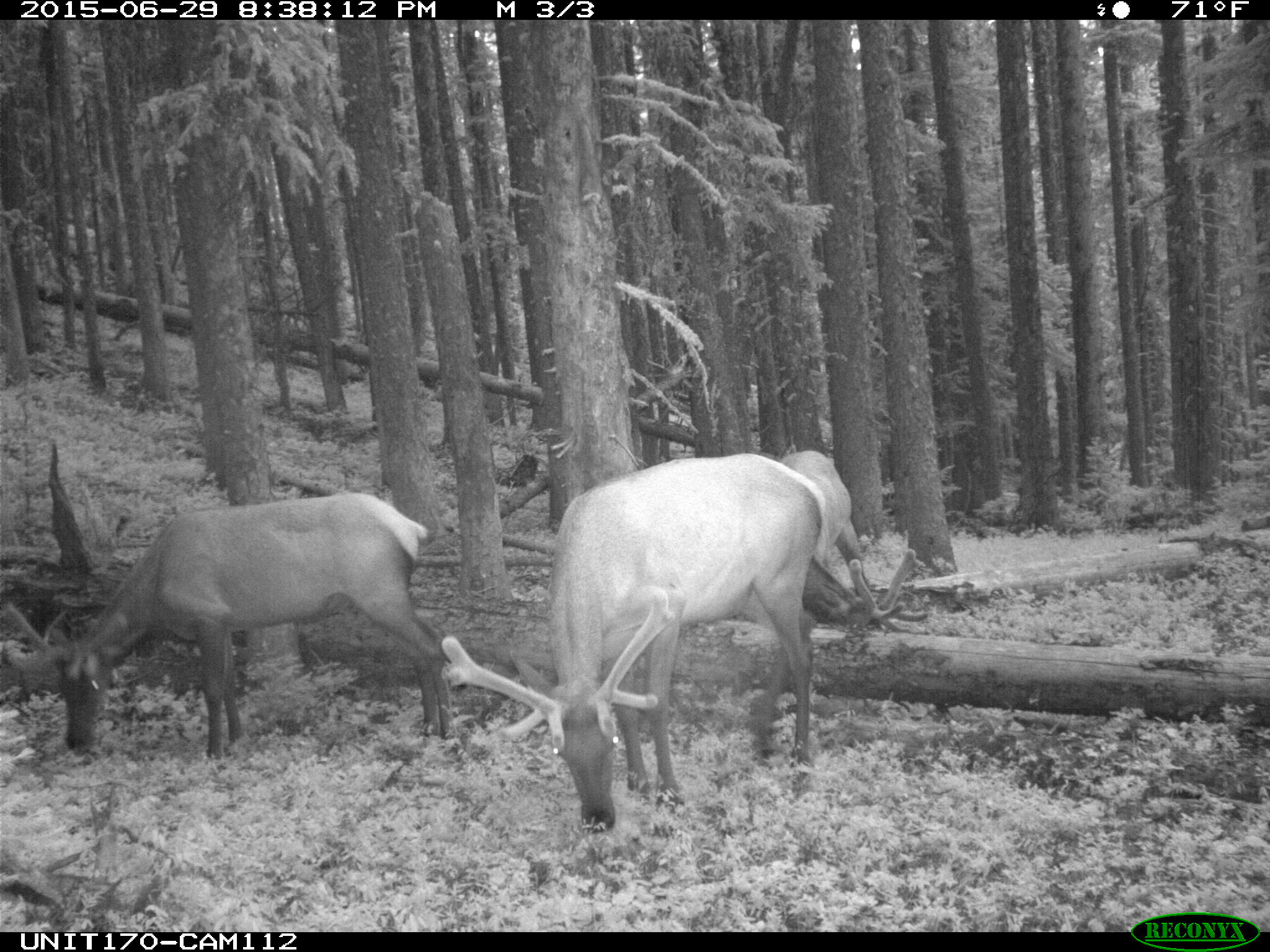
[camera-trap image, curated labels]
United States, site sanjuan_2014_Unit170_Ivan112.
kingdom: Animalia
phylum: Chordata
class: Mammalia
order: Artiodactyla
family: Cervidae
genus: Cervus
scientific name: Cervus elaphus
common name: red deer